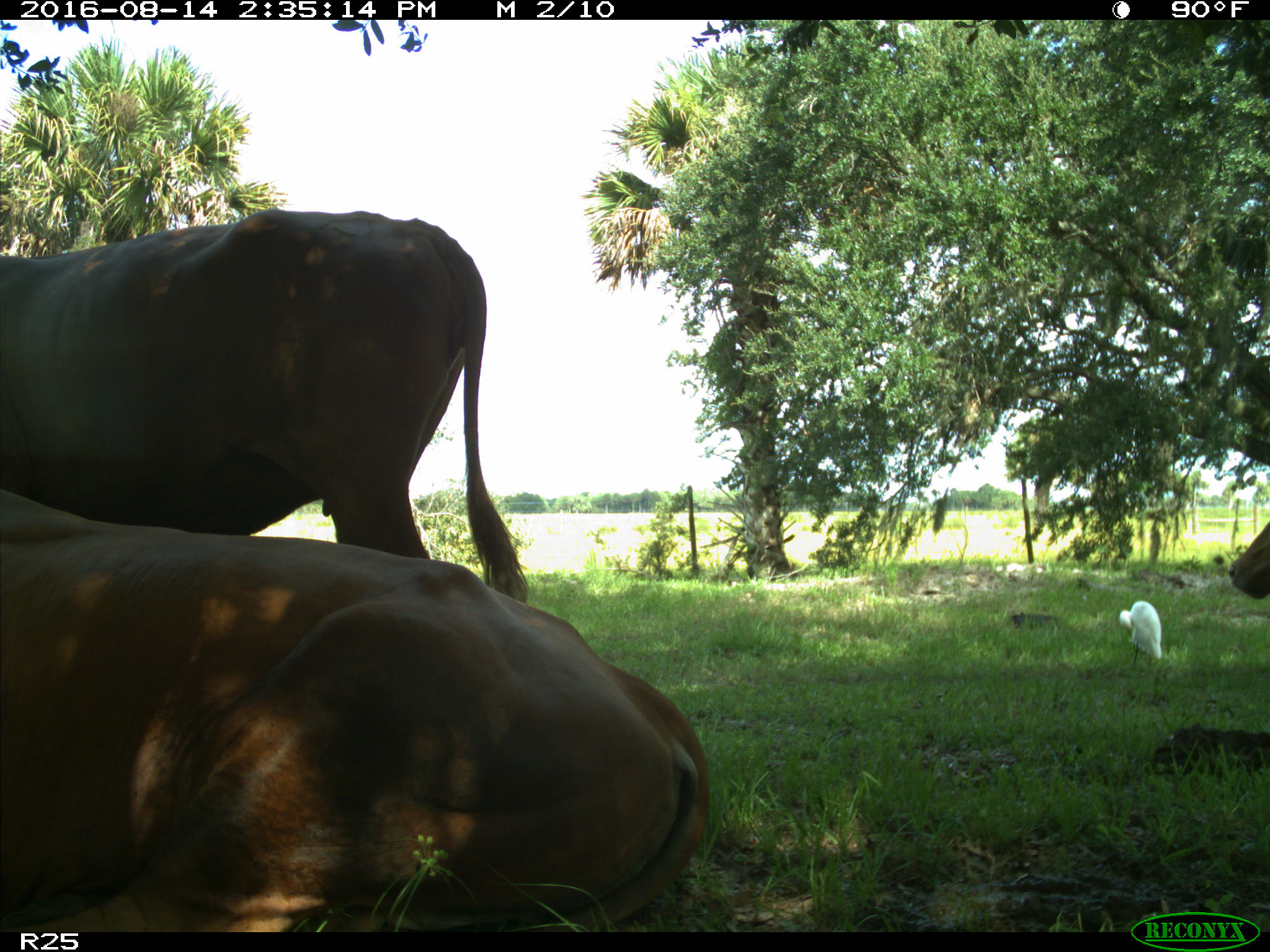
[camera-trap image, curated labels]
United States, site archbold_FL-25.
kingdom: Animalia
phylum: Chordata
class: Mammalia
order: Artiodactyla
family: Bovidae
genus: Bos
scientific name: Bos taurus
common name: domestic cow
Bos taurus (domestic cow).